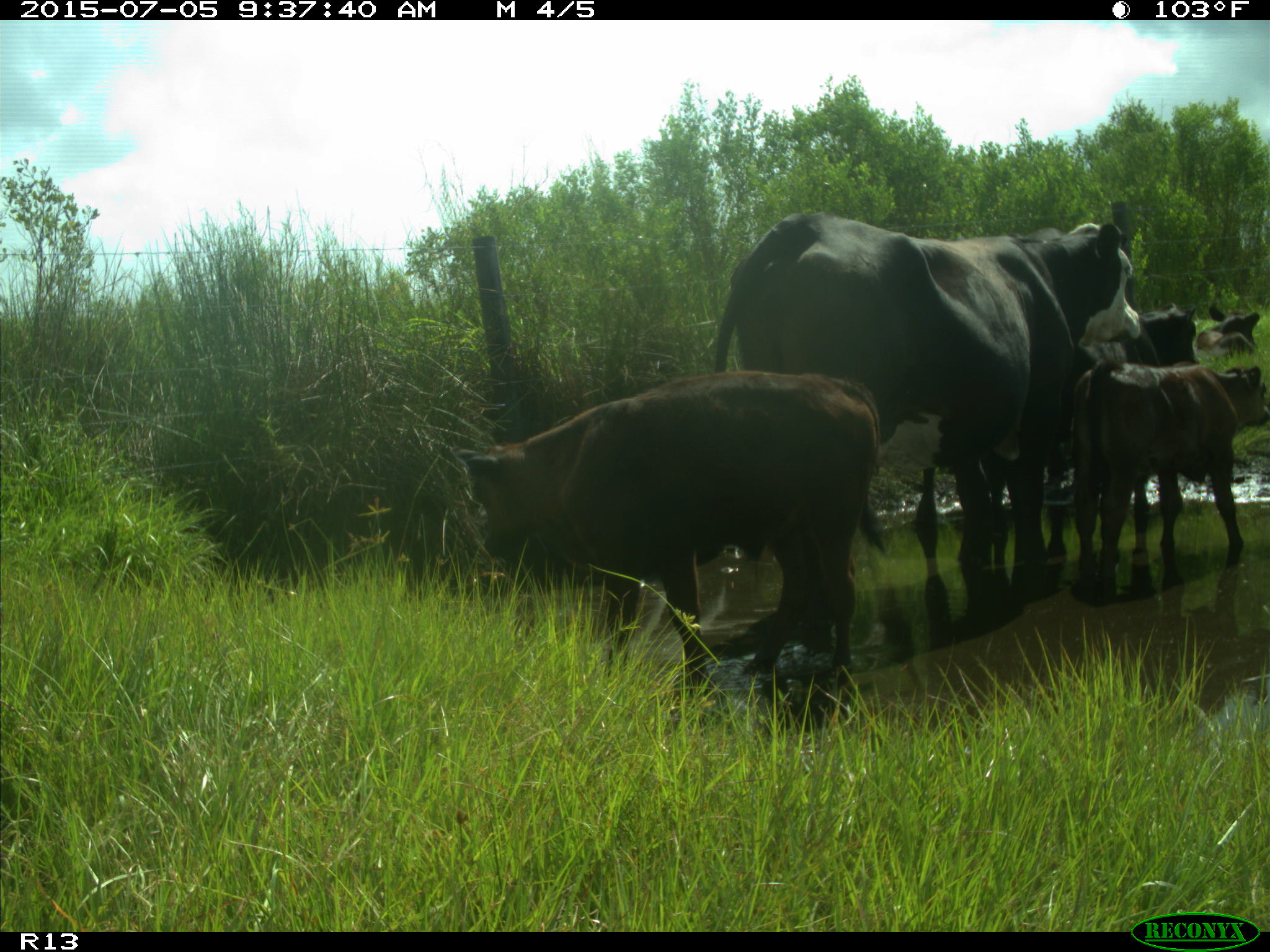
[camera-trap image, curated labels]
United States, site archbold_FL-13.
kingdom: Animalia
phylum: Chordata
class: Mammalia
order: Artiodactyla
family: Bovidae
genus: Bos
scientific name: Bos taurus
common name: domestic cow